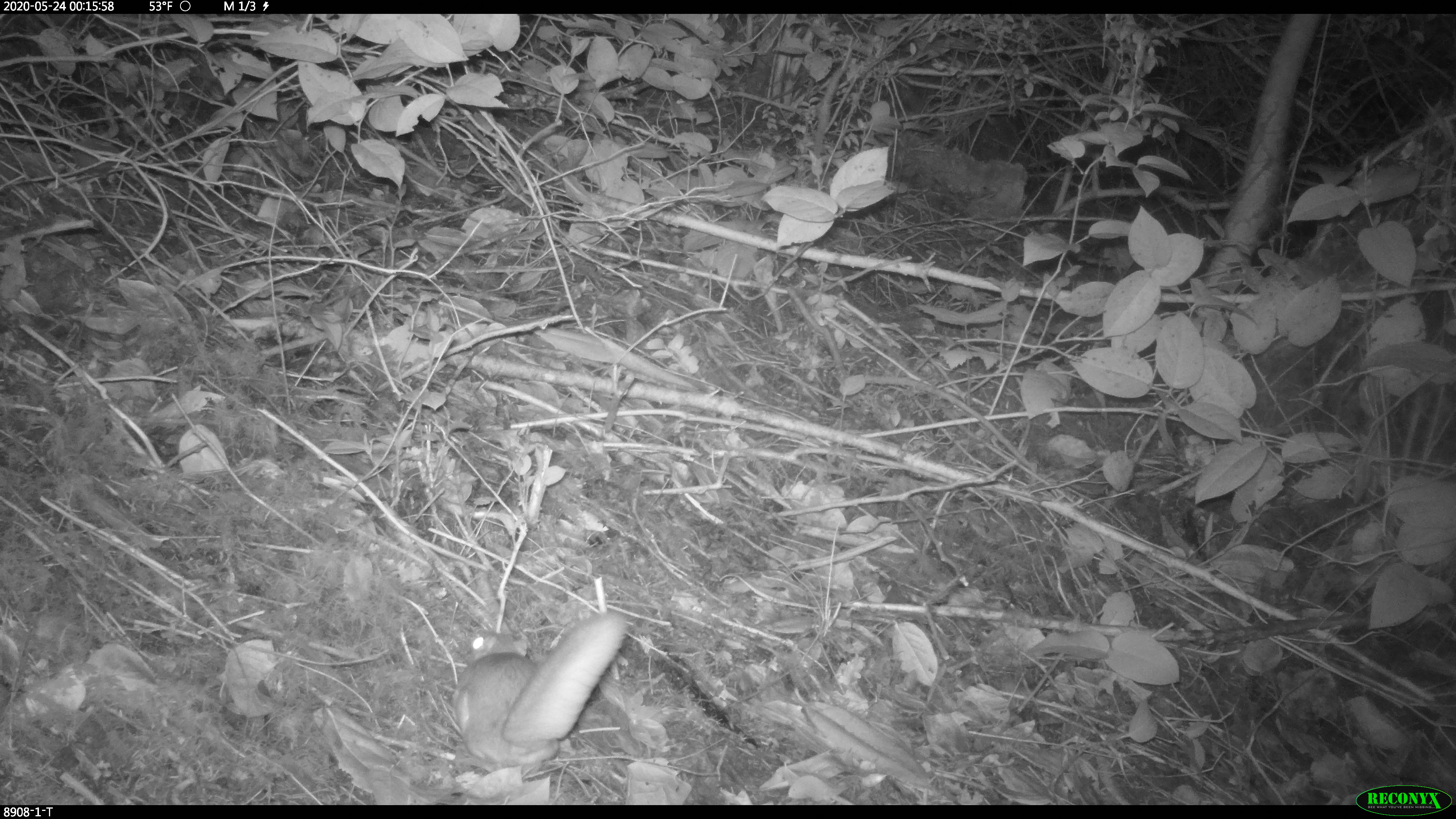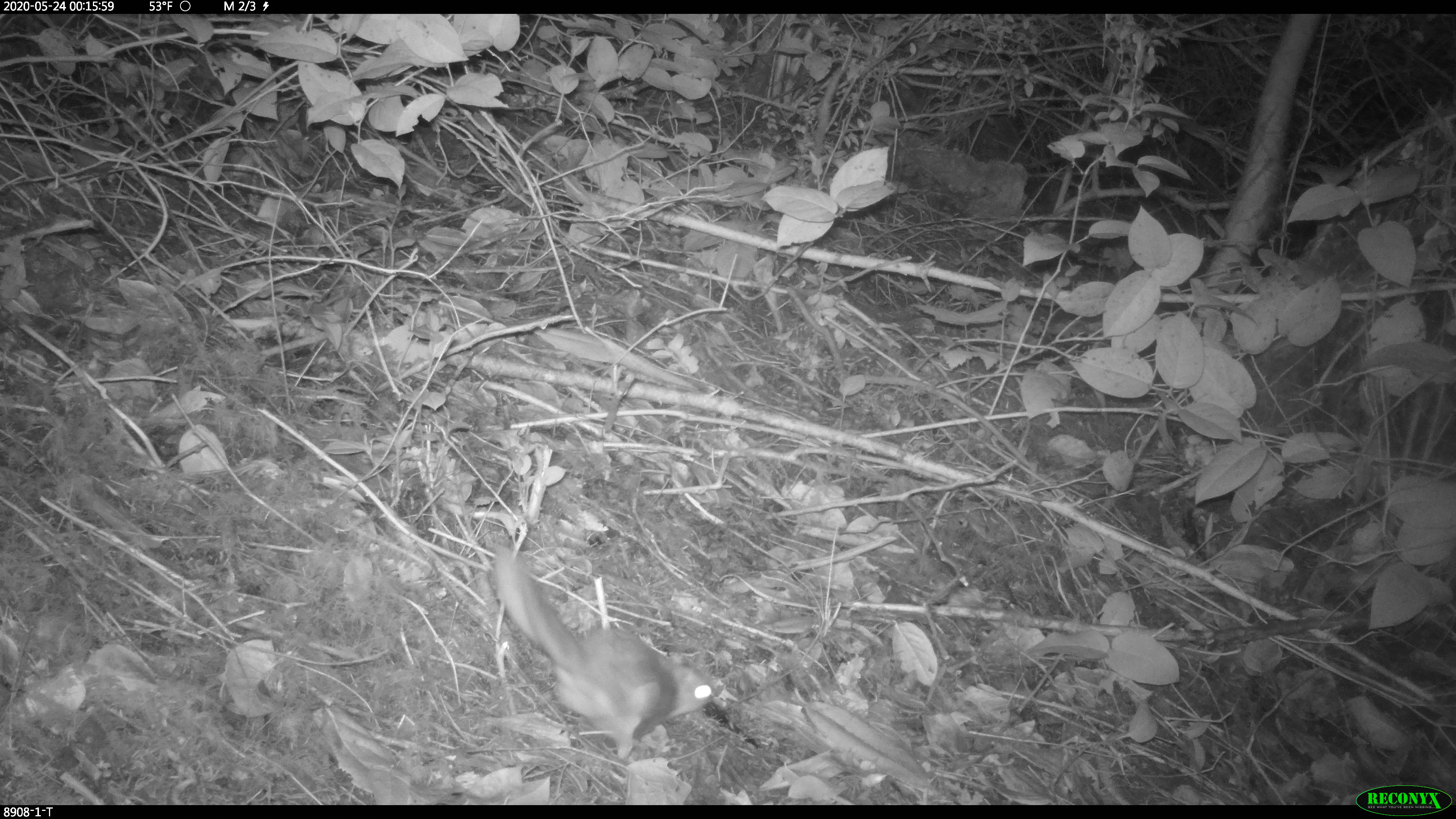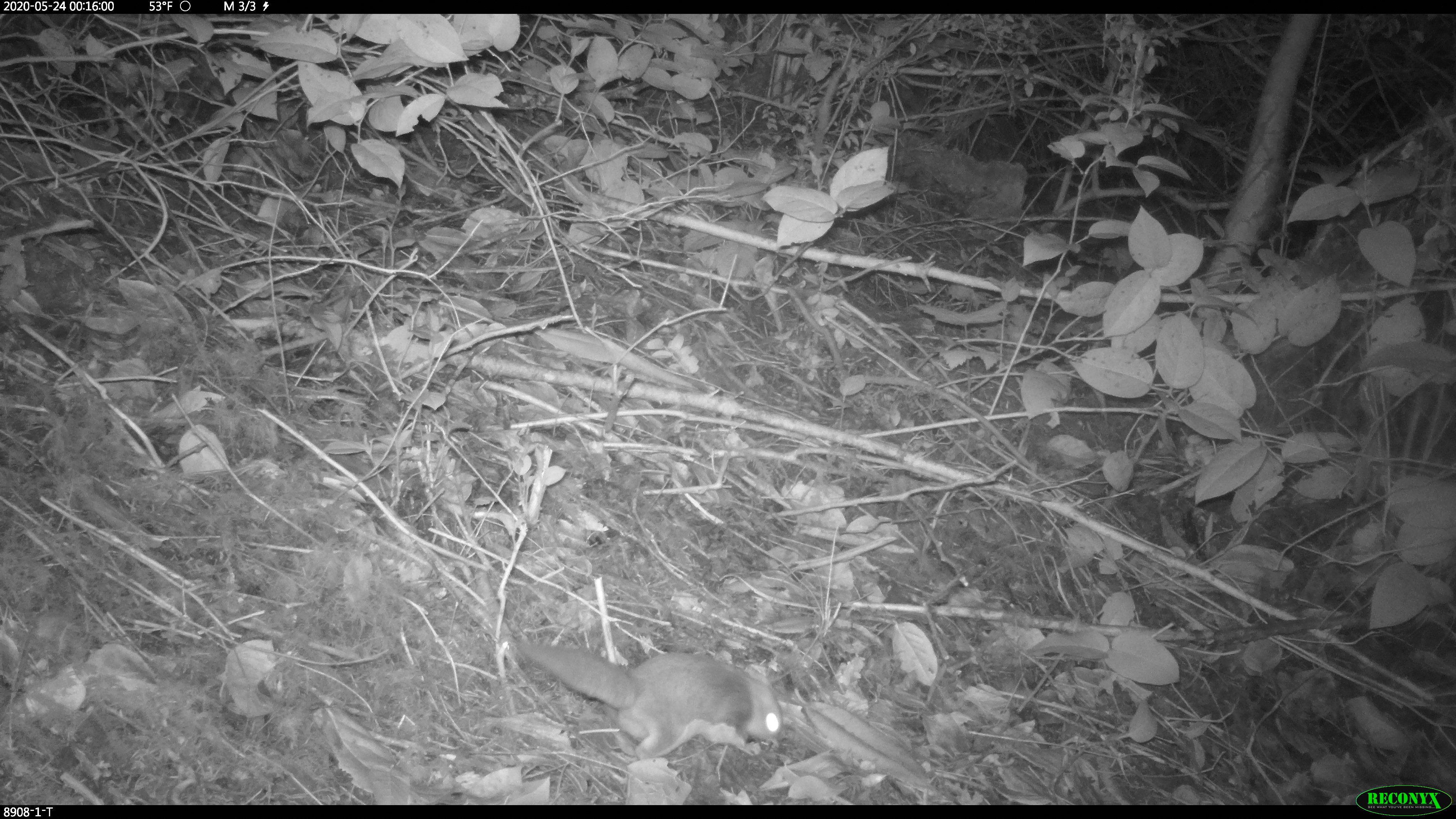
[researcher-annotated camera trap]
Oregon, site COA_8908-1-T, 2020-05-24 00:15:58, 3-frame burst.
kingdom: Animalia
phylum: Chordata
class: Mammalia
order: Rodentia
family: Sciuridae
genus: Glaucomys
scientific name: Glaucomys oregonensis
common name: humboldt's flying squirrel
Humboldt's flying squirrel (Glaucomys oregonensis).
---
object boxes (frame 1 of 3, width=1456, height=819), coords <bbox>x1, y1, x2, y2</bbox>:
humboldt's flying squirrel: <bbox>437, 603, 643, 782</bbox>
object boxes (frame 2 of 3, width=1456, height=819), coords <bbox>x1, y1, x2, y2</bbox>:
humboldt's flying squirrel: <bbox>483, 539, 729, 771</bbox>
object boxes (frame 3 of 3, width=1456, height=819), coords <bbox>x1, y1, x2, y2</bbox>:
humboldt's flying squirrel: <bbox>502, 630, 794, 767</bbox>